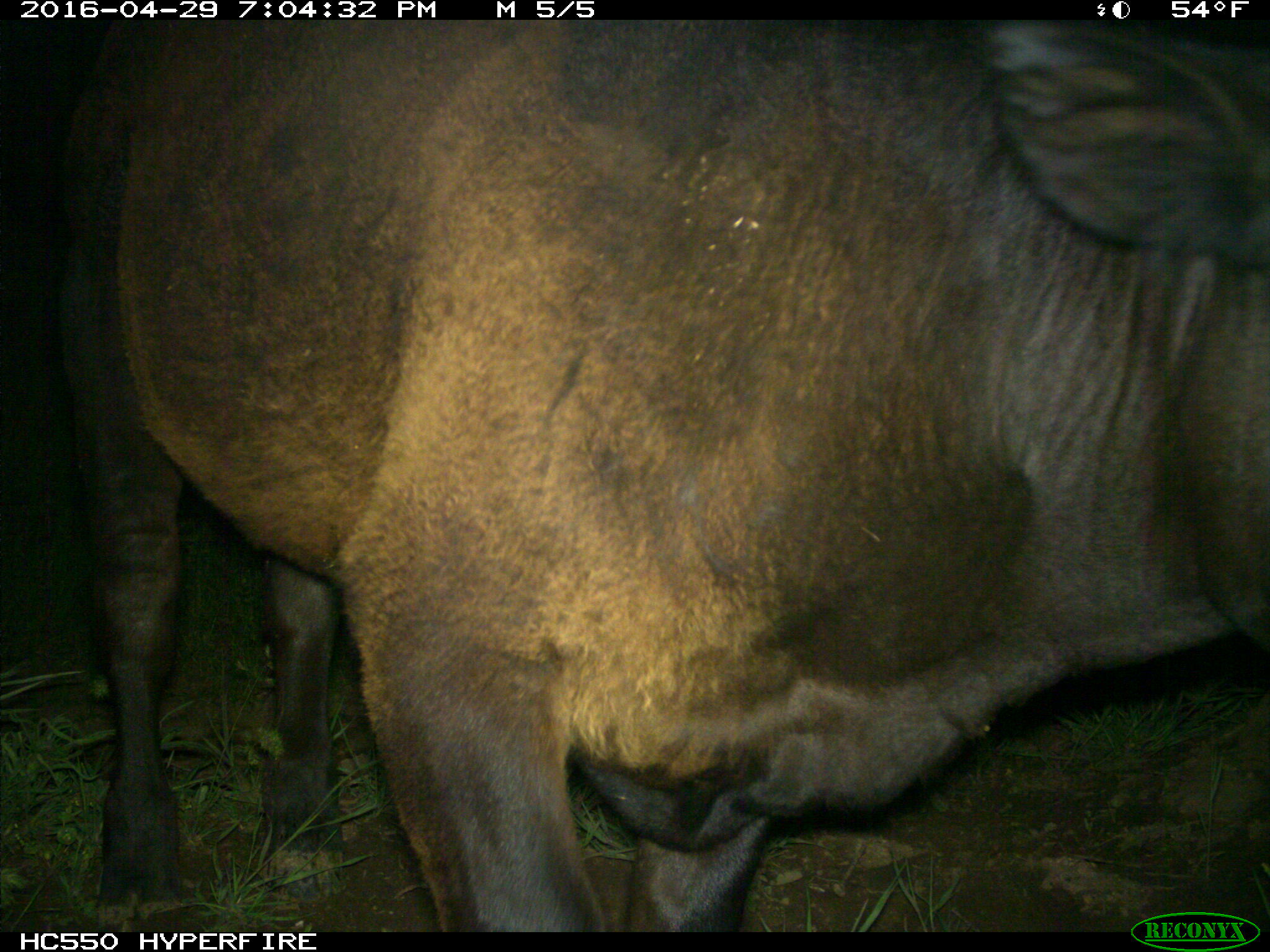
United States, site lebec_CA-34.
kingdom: Animalia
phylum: Chordata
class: Mammalia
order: Artiodactyla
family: Bovidae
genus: Bos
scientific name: Bos taurus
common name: domestic cow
Bos taurus (domestic cow).